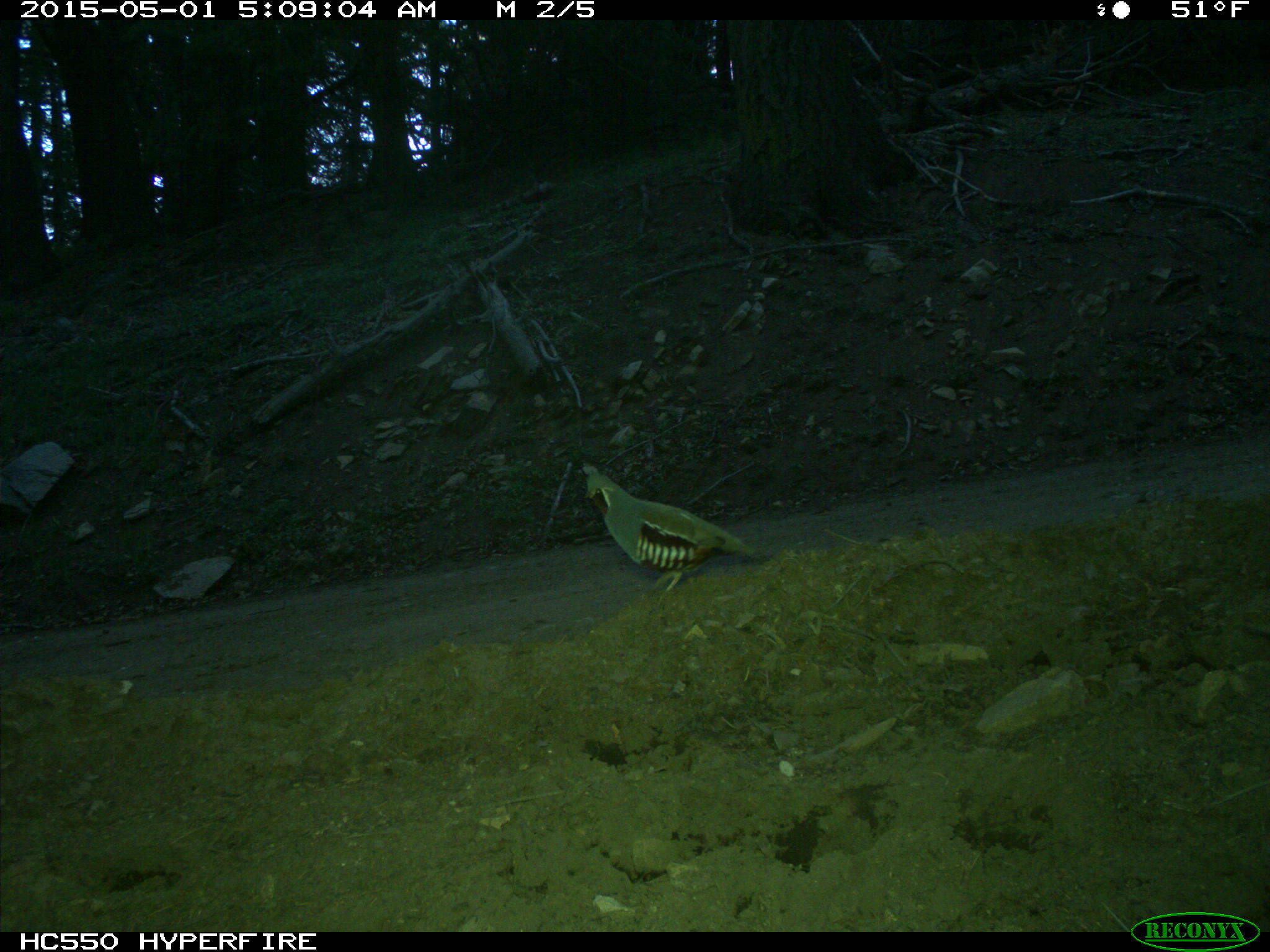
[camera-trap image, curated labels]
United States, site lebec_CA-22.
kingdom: Animalia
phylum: Chordata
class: Aves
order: Galliformes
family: Odontophoridae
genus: Callipepla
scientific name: Callipepla californica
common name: california quail